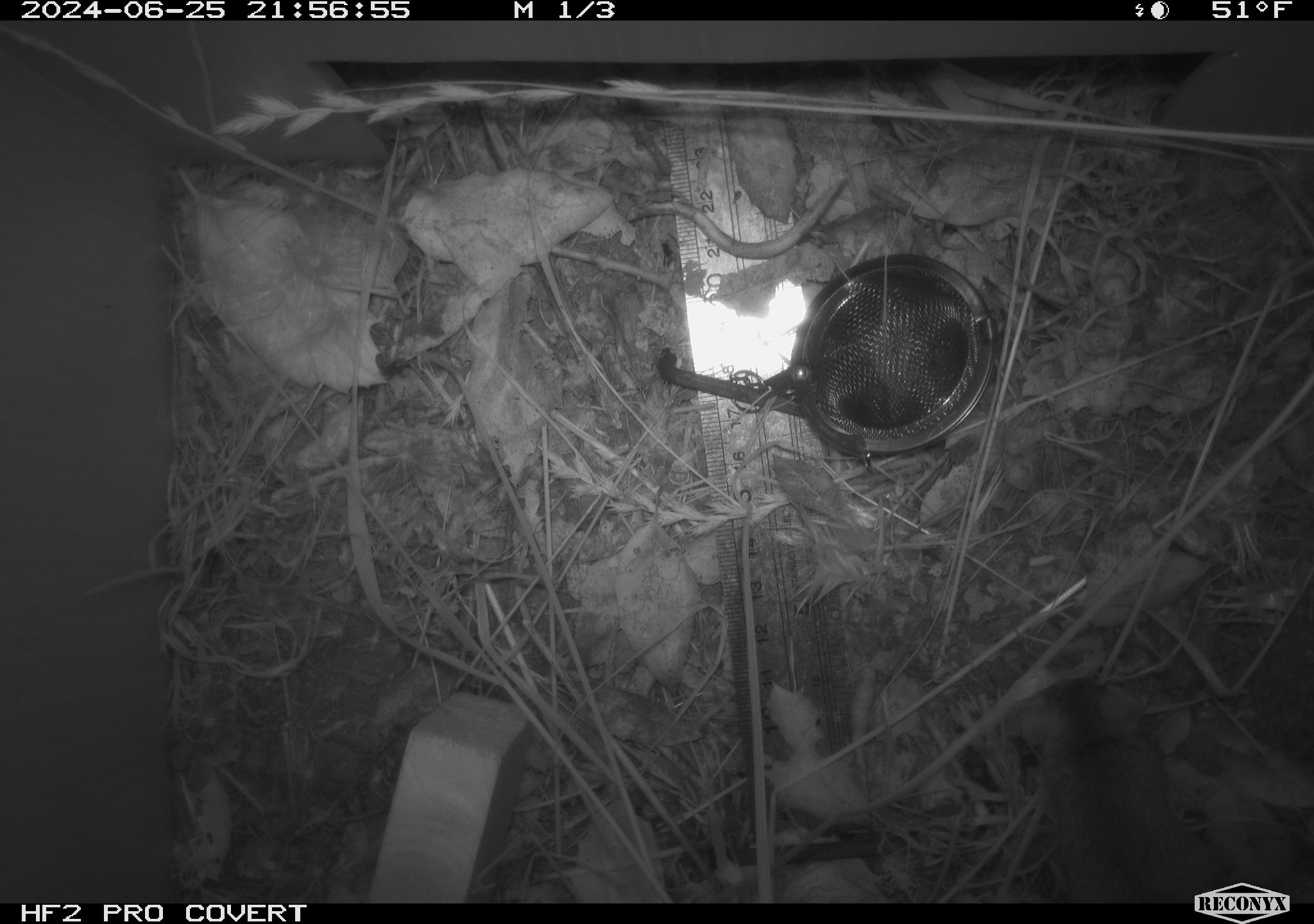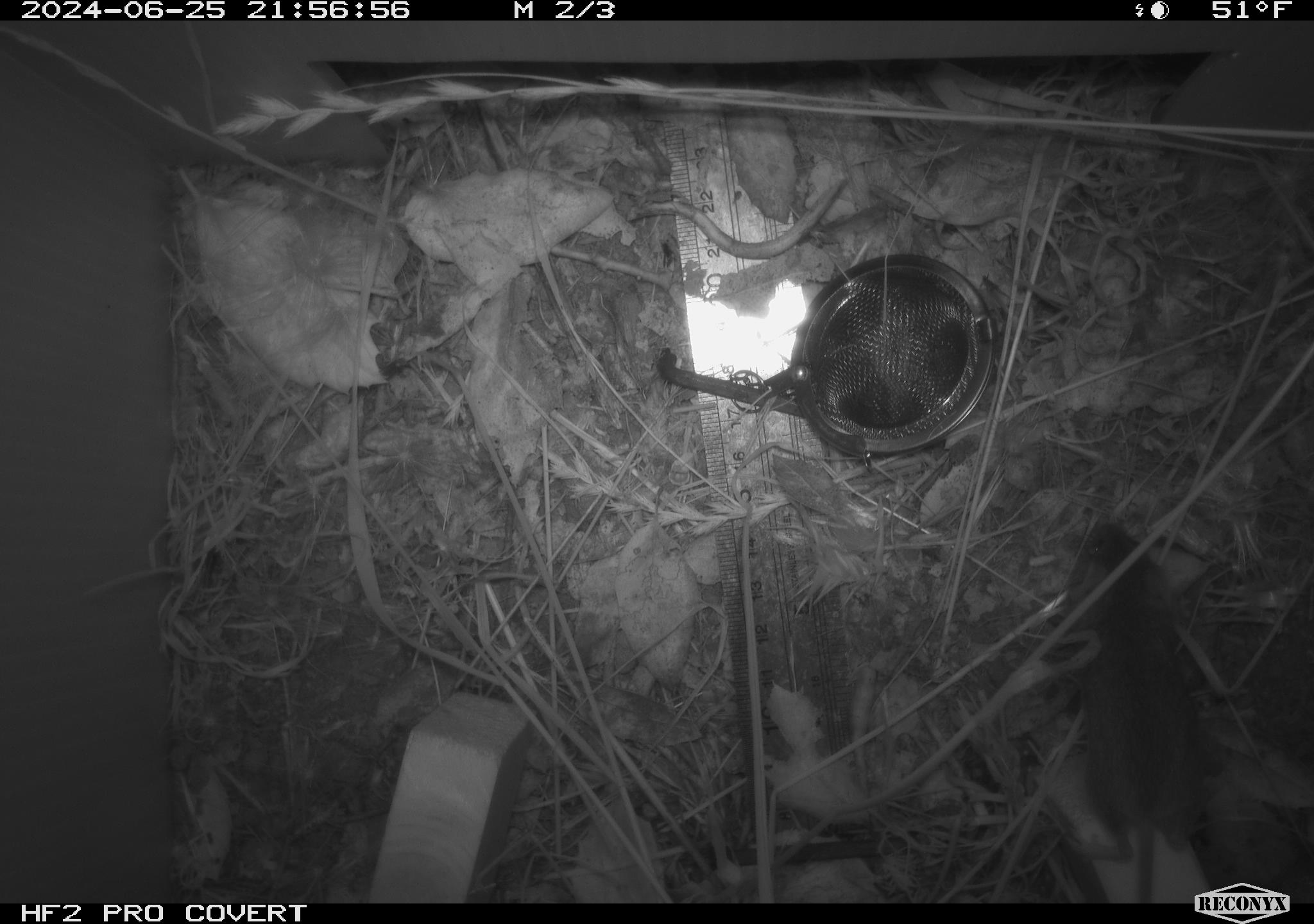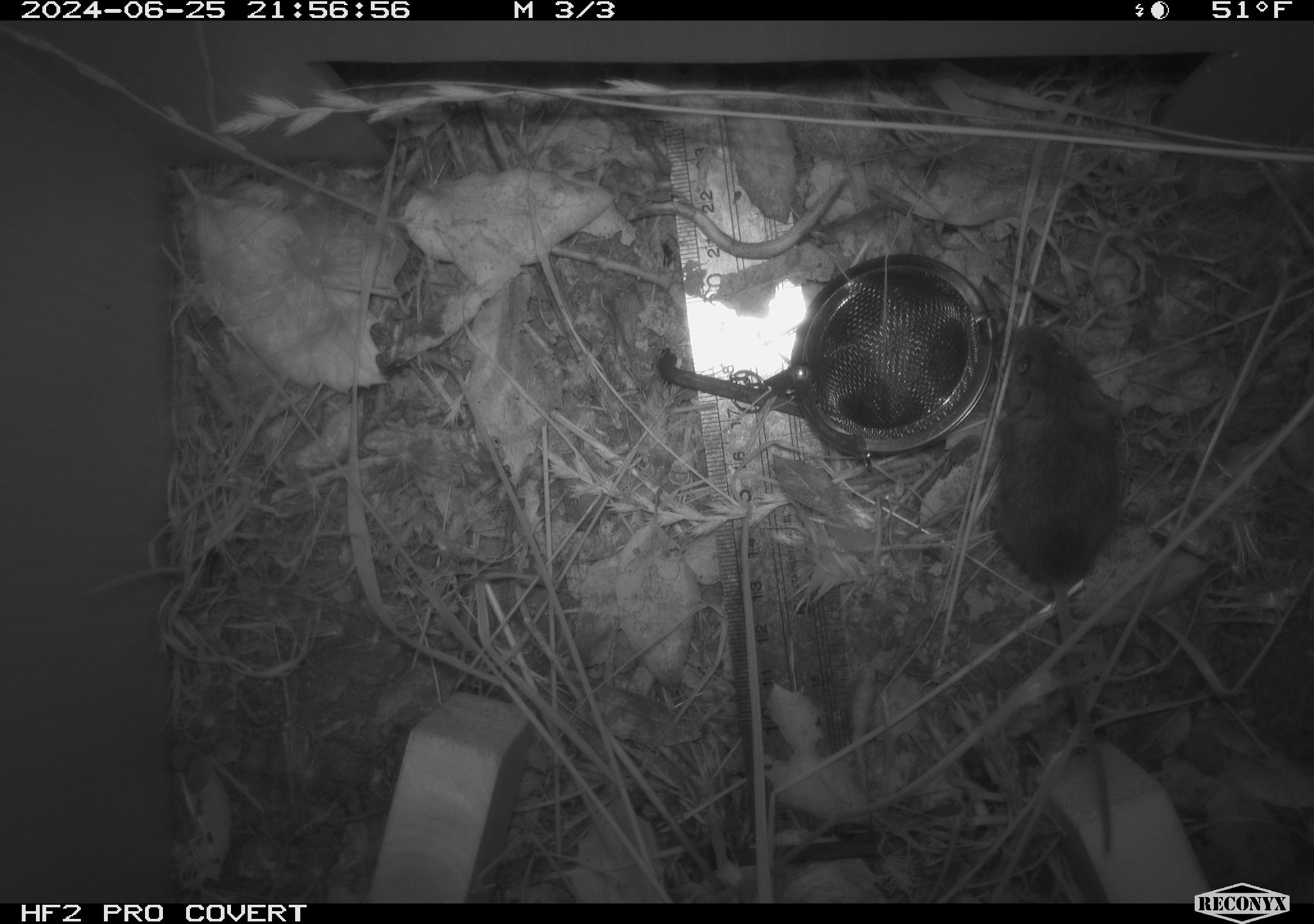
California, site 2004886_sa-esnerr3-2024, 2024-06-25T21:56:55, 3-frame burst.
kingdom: Animalia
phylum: Chordata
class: Mammalia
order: Rodentia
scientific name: Rodentia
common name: rodent